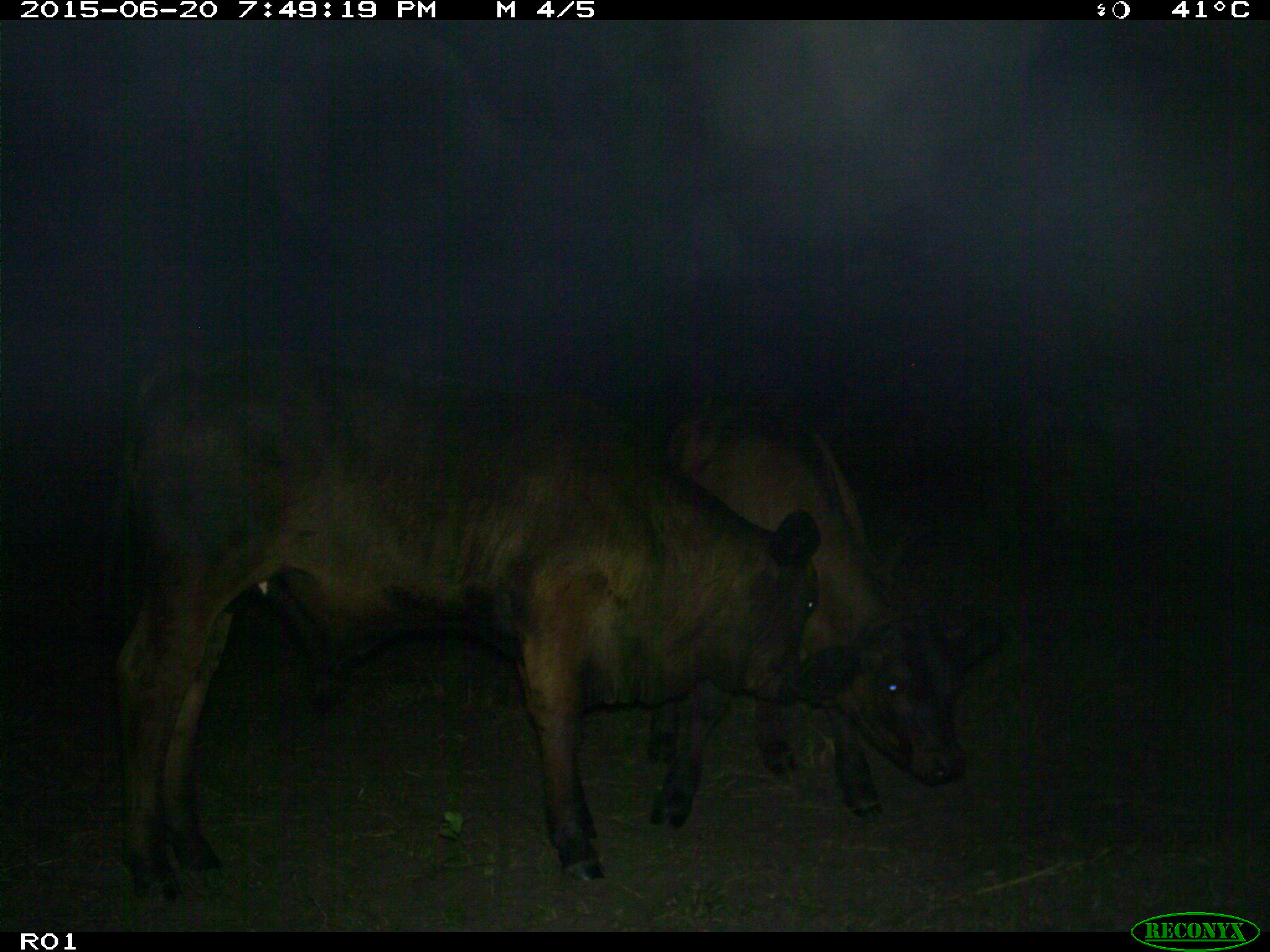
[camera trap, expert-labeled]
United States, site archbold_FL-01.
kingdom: Animalia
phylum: Chordata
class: Mammalia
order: Artiodactyla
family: Bovidae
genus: Bos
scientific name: Bos taurus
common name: domestic cow